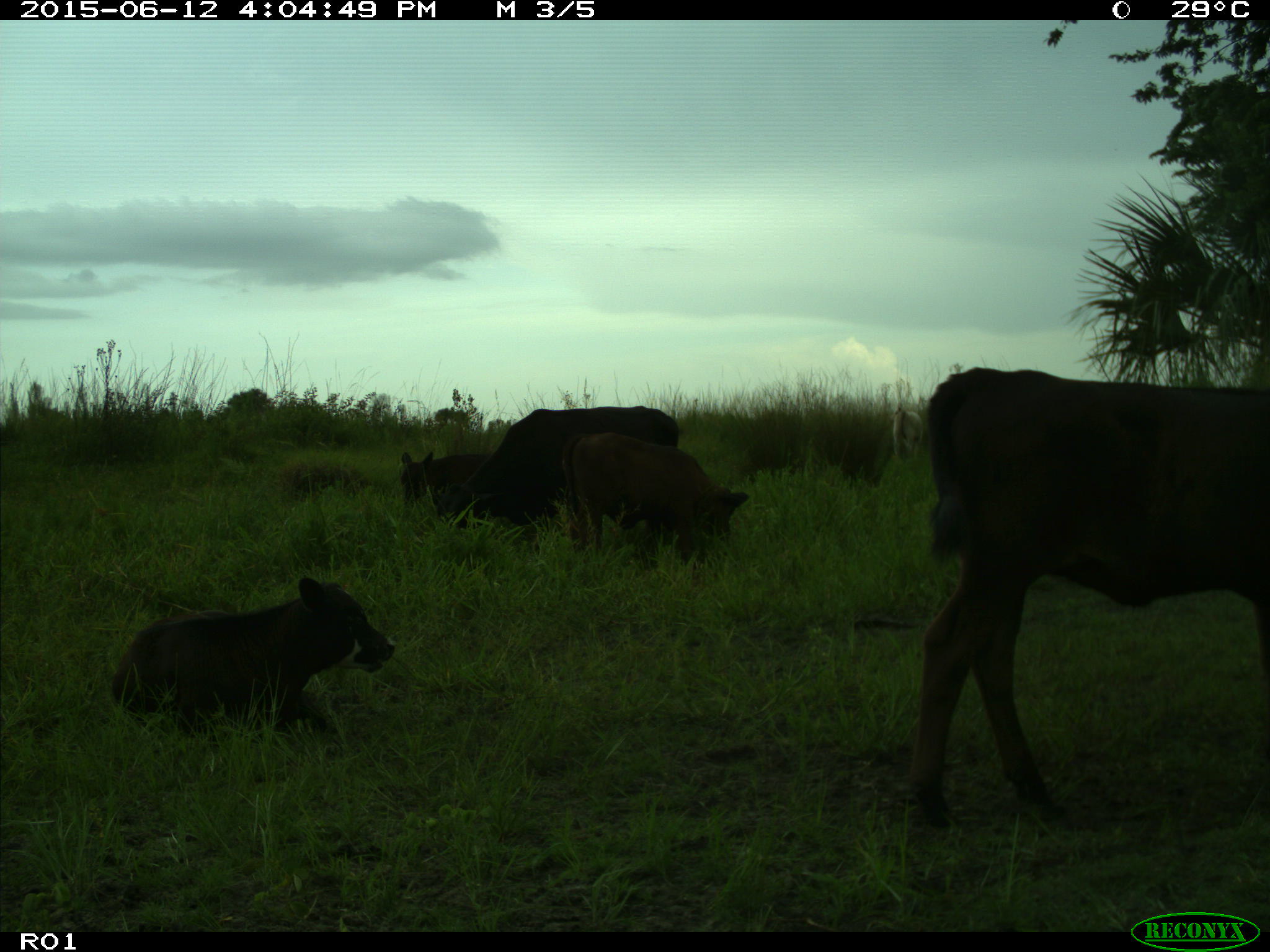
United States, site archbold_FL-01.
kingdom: Animalia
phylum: Chordata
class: Mammalia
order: Artiodactyla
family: Bovidae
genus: Bos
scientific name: Bos taurus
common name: domestic cow